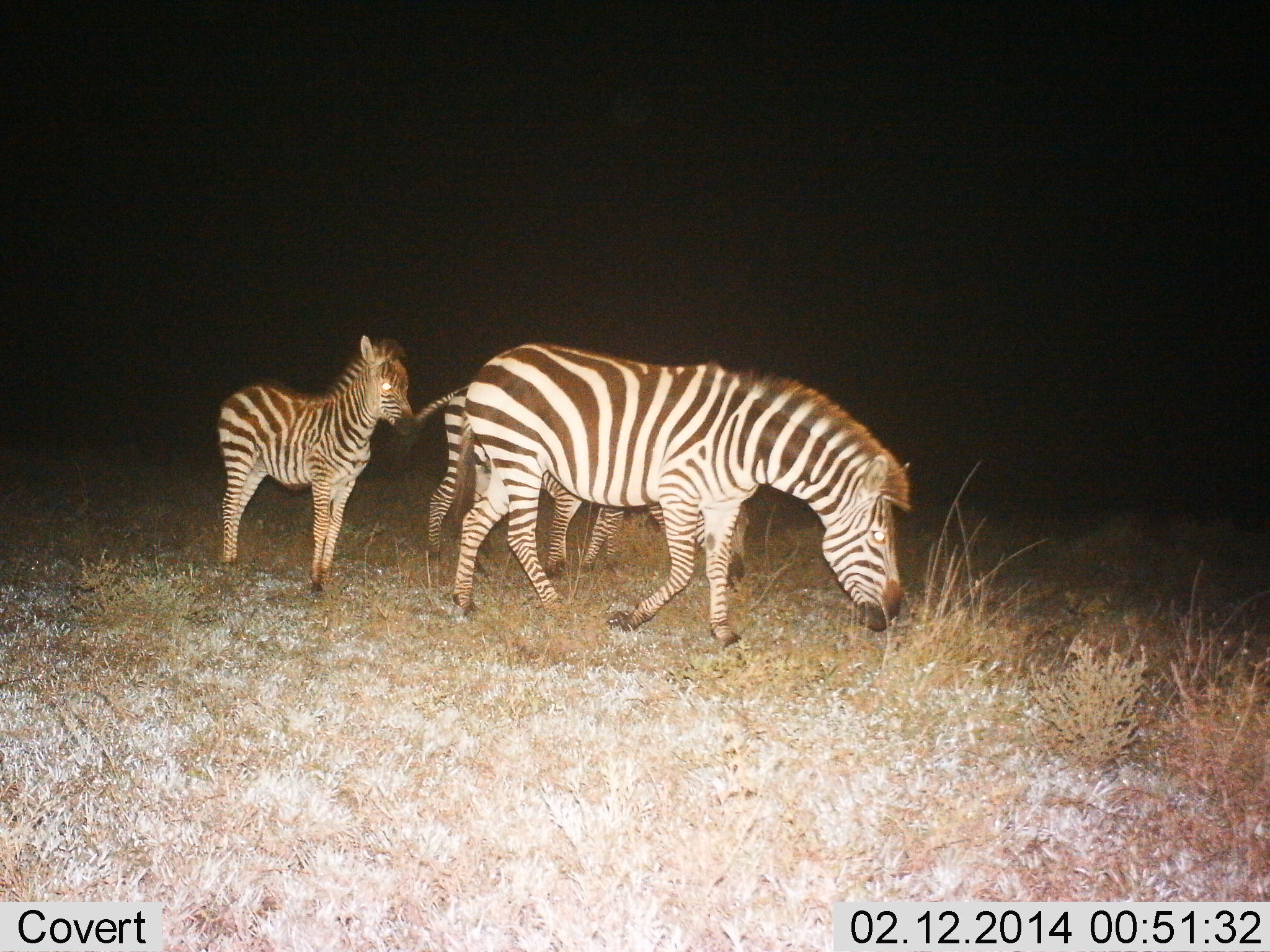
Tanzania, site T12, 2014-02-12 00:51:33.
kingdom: Animalia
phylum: Chordata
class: Mammalia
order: Perissodactyla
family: Equidae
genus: Equus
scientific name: Equus quagga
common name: plains zebra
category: zebra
Zebra (plains zebra) (Equus quagga), count 3. Behavior (volunteer vote fractions): standing 69%, resting 0%, moving 38%, interacting 7%. Young present (vote fraction): 71%. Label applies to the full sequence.